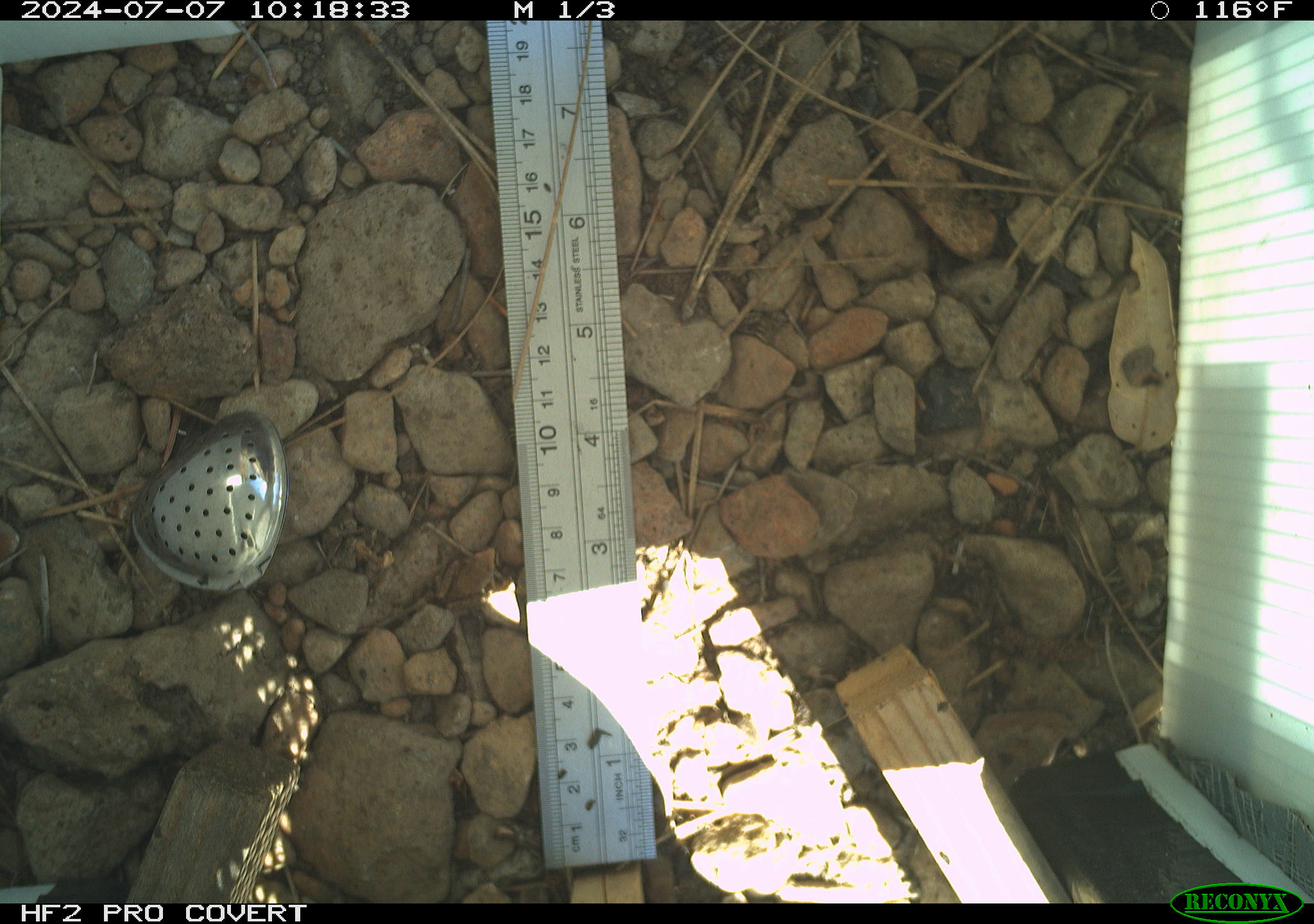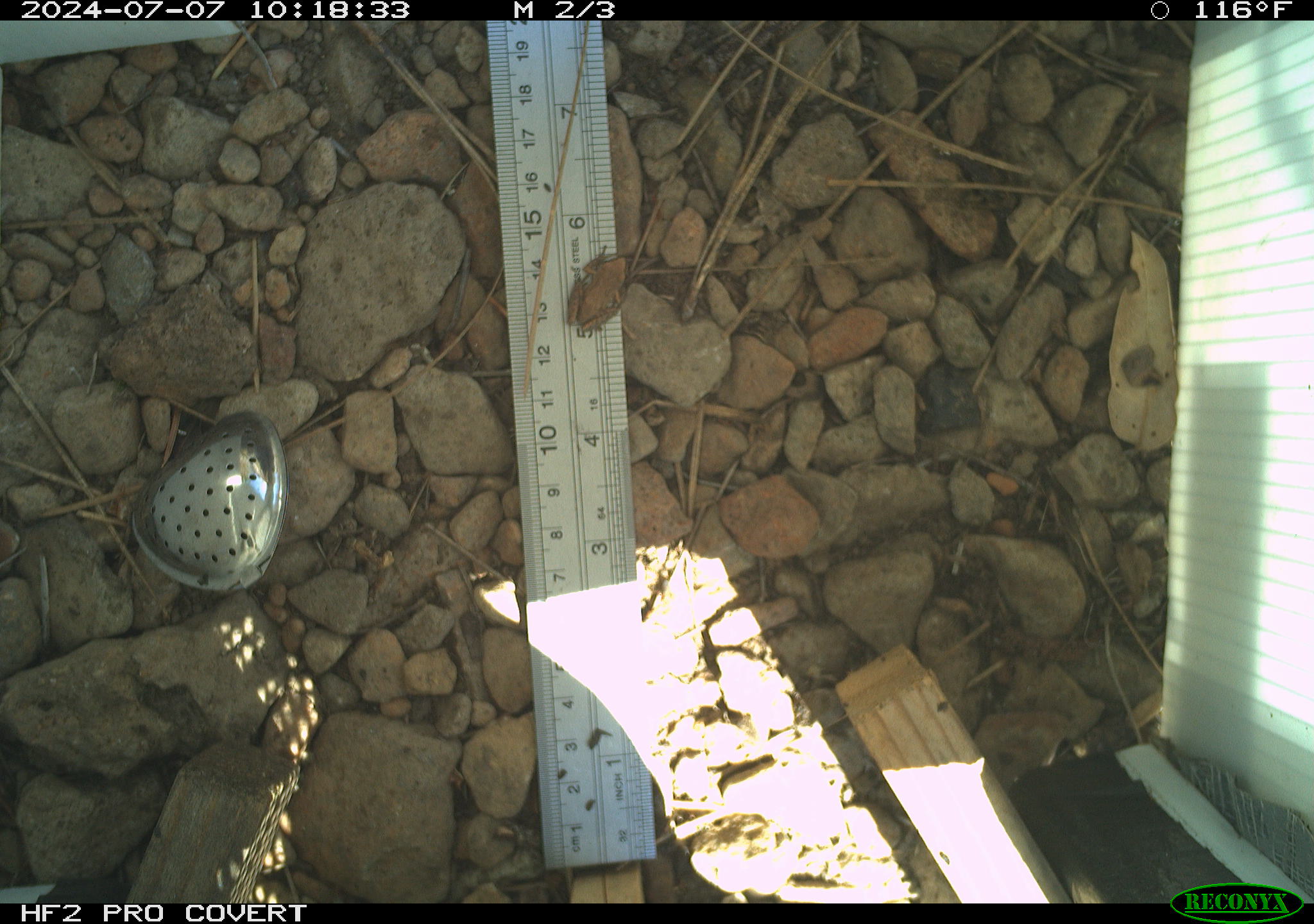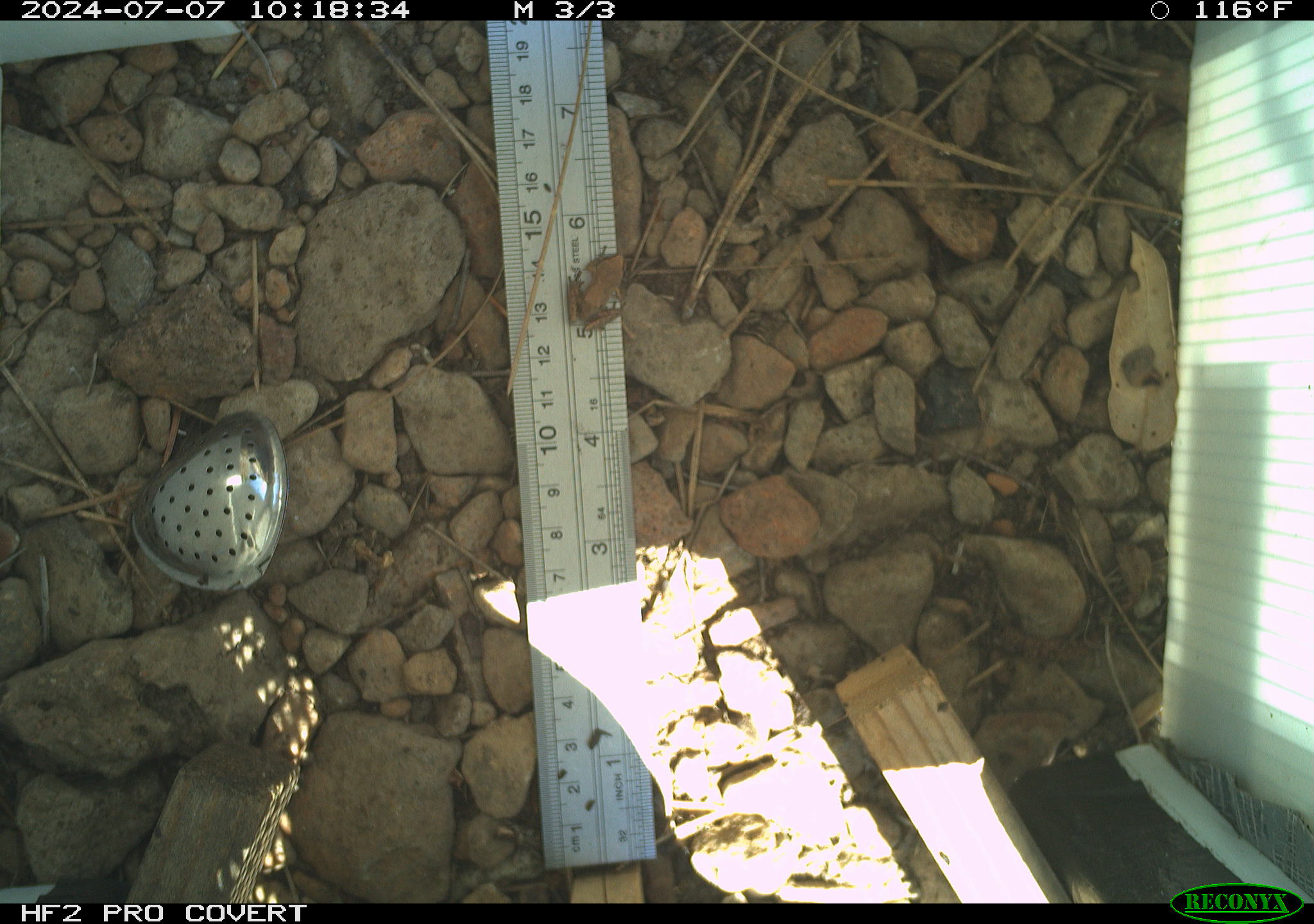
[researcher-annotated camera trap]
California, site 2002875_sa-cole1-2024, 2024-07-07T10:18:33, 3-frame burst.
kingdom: Animalia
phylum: Chordata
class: Amphibia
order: Anura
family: Hylidae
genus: Pseudacris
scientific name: Pseudacris regilla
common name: sierran treefrog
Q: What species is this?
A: Sierran treefrog (Pseudacris regilla).